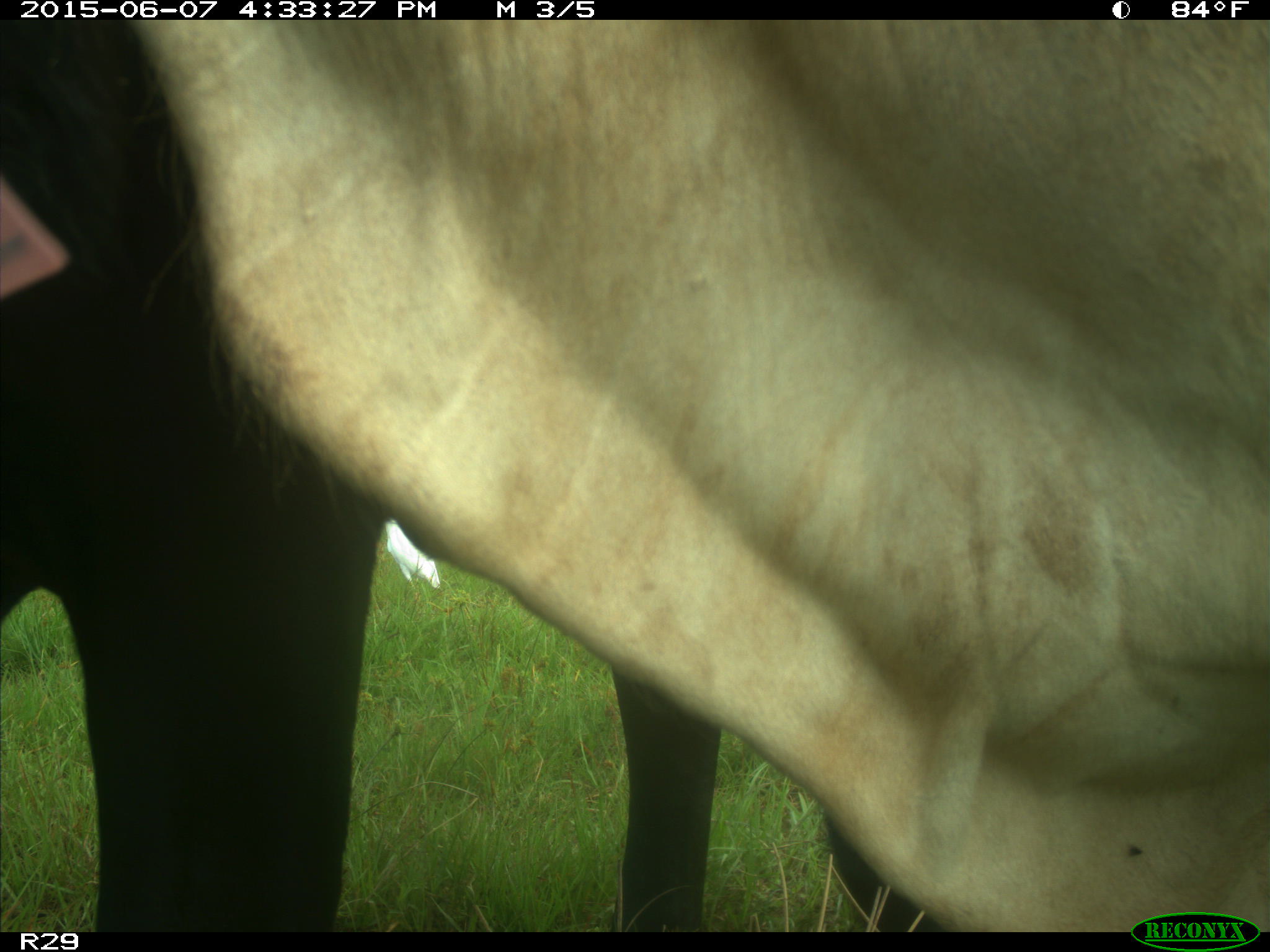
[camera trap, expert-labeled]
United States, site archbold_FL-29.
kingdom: Animalia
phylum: Chordata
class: Mammalia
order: Artiodactyla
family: Bovidae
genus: Bos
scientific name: Bos taurus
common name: domestic cow